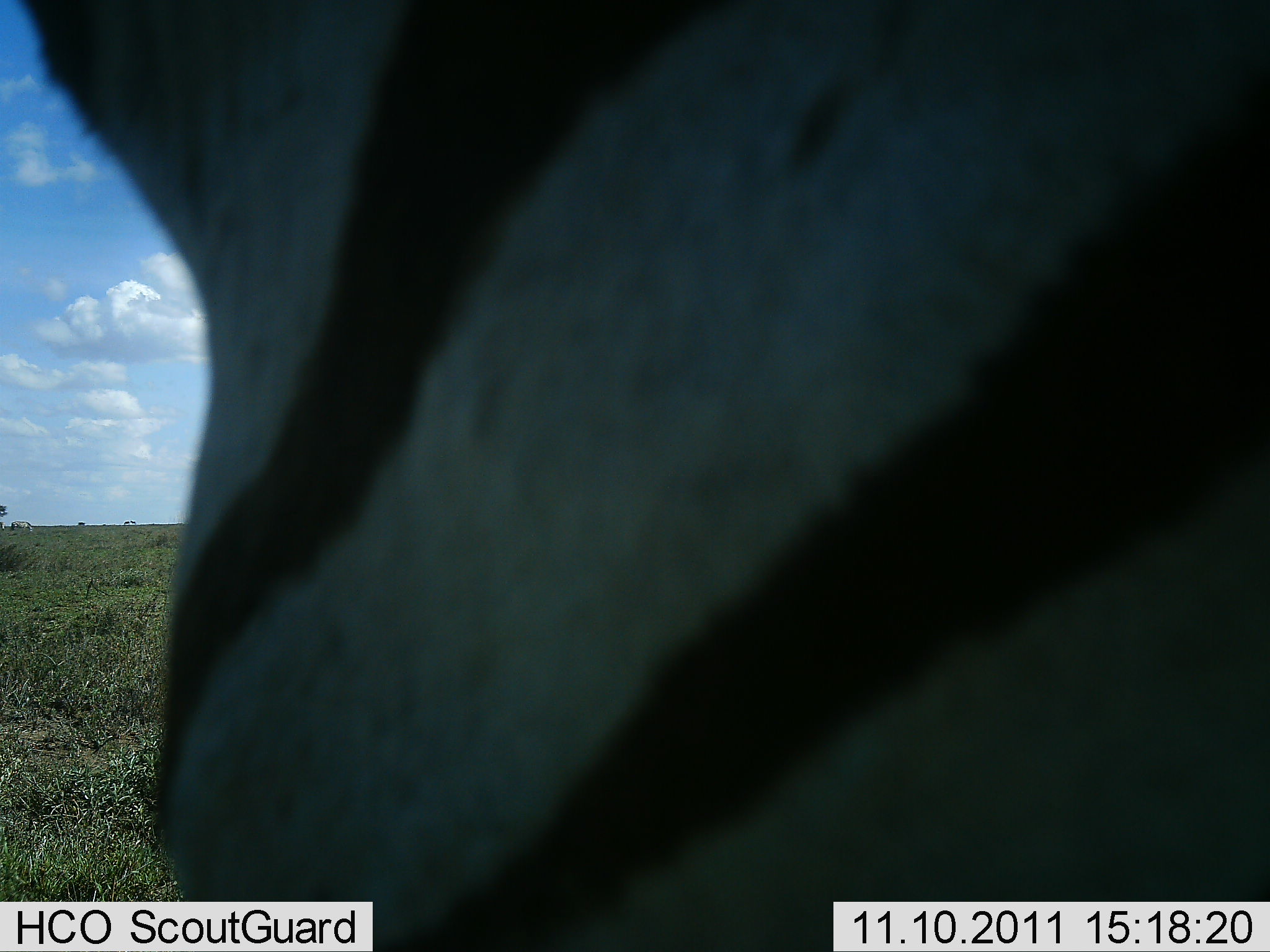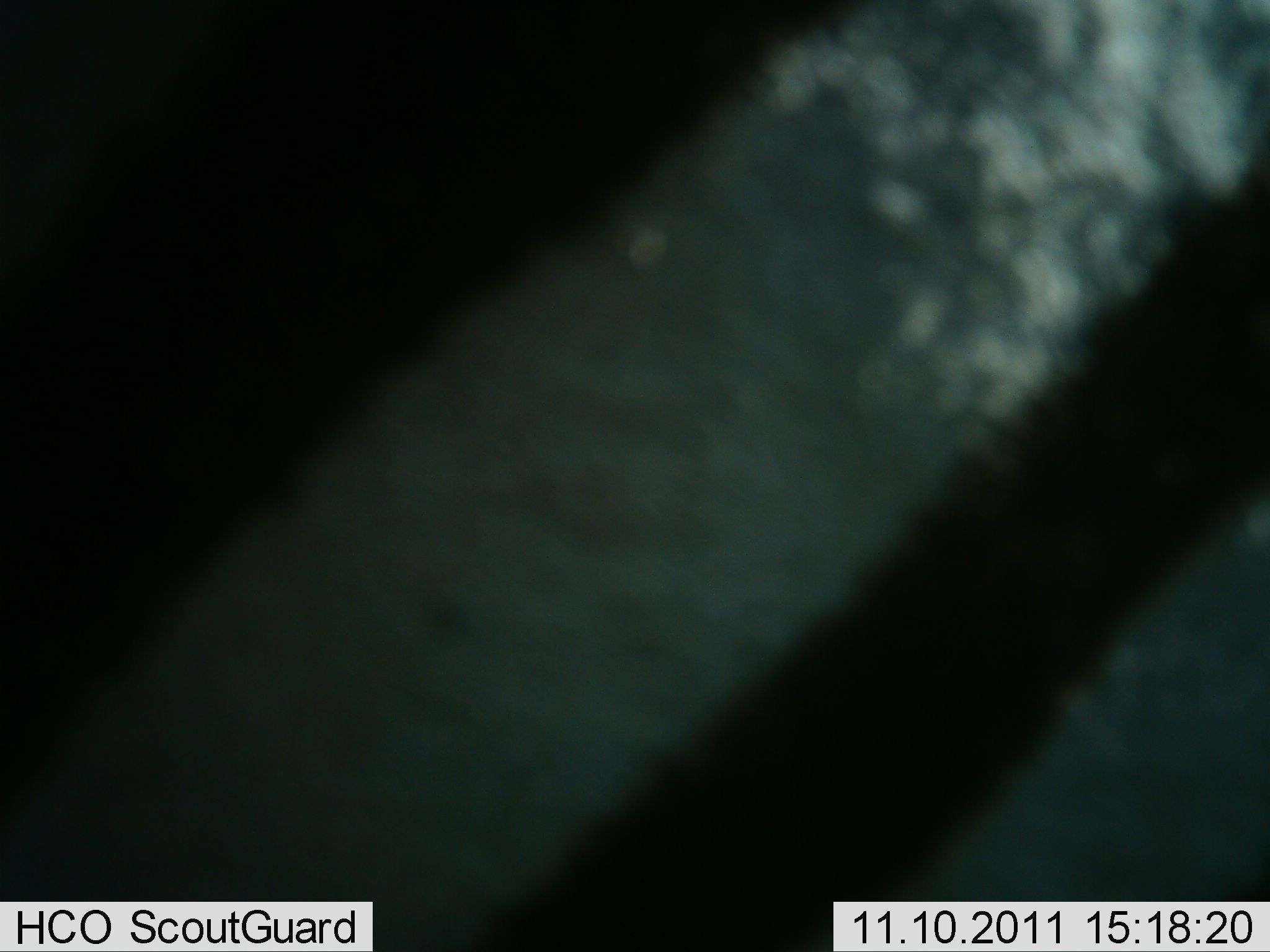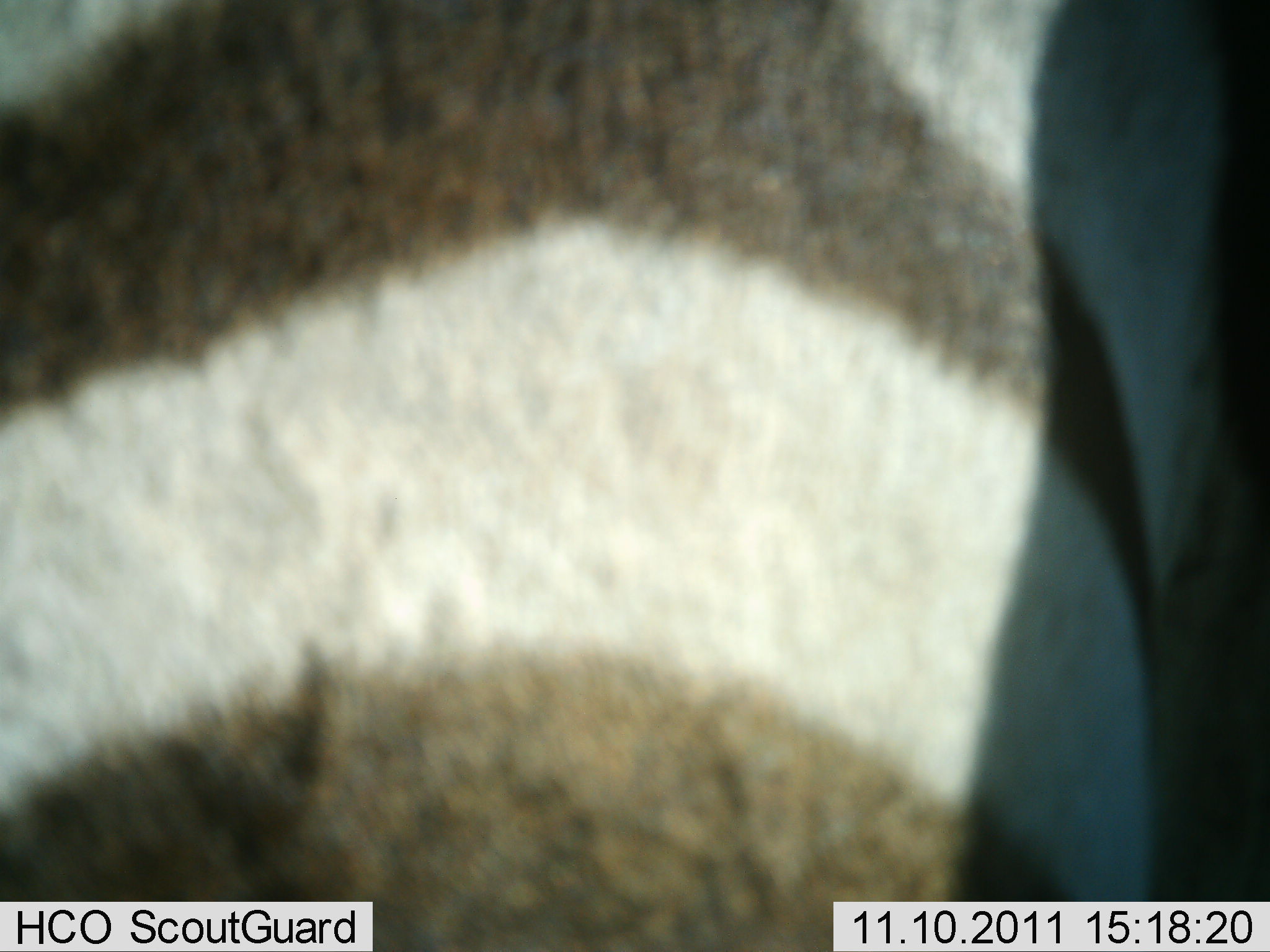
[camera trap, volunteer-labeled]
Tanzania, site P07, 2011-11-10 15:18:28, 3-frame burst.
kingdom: Animalia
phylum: Chordata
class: Mammalia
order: Perissodactyla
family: Equidae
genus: Equus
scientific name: Equus quagga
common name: plains zebra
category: zebra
Zebra (plains zebra) (Equus quagga), count 1. Behavior (volunteer vote fractions): standing 43%, resting 0%, moving 50%, interacting 7%. Young present (vote fraction): 0%. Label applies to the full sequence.